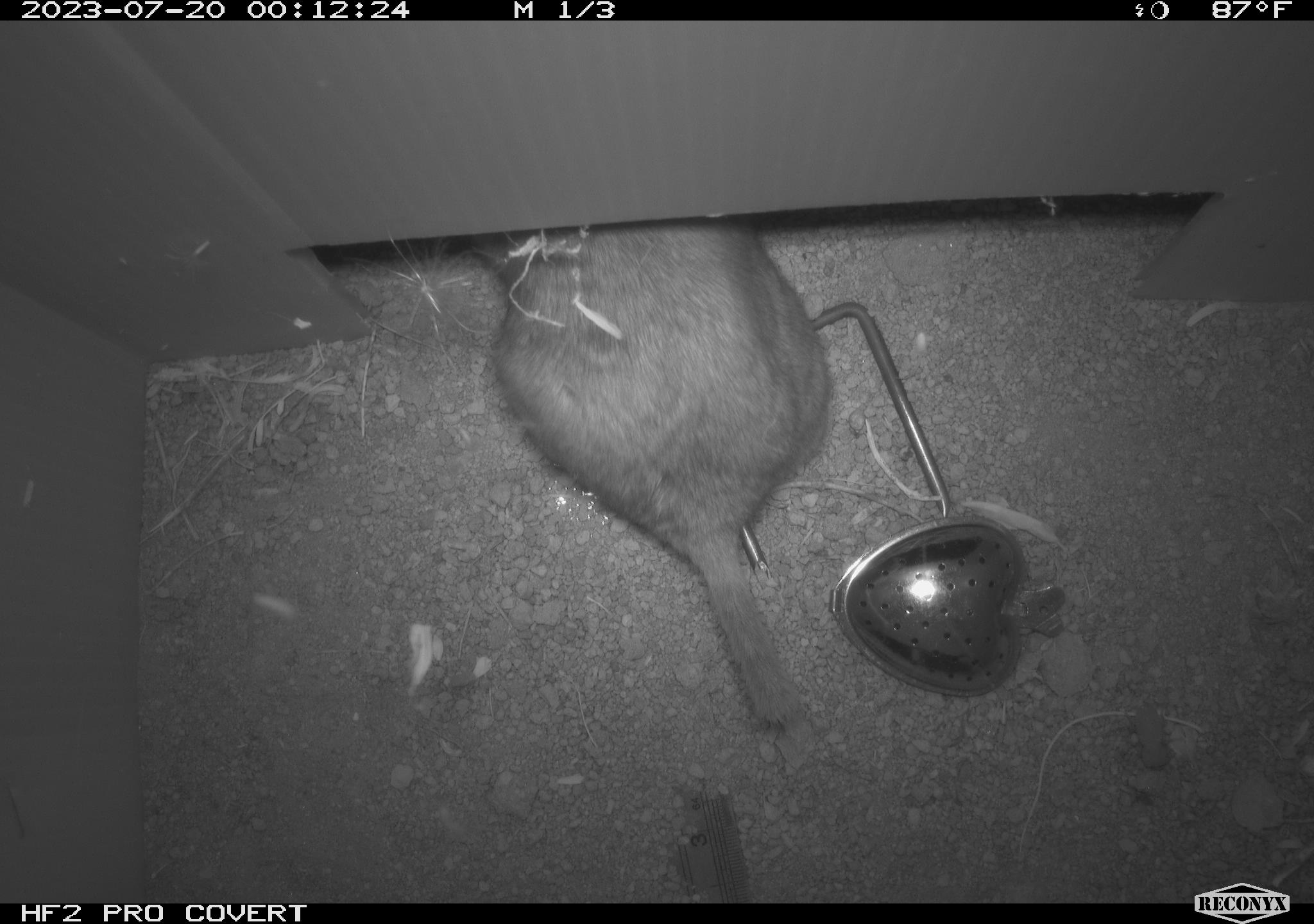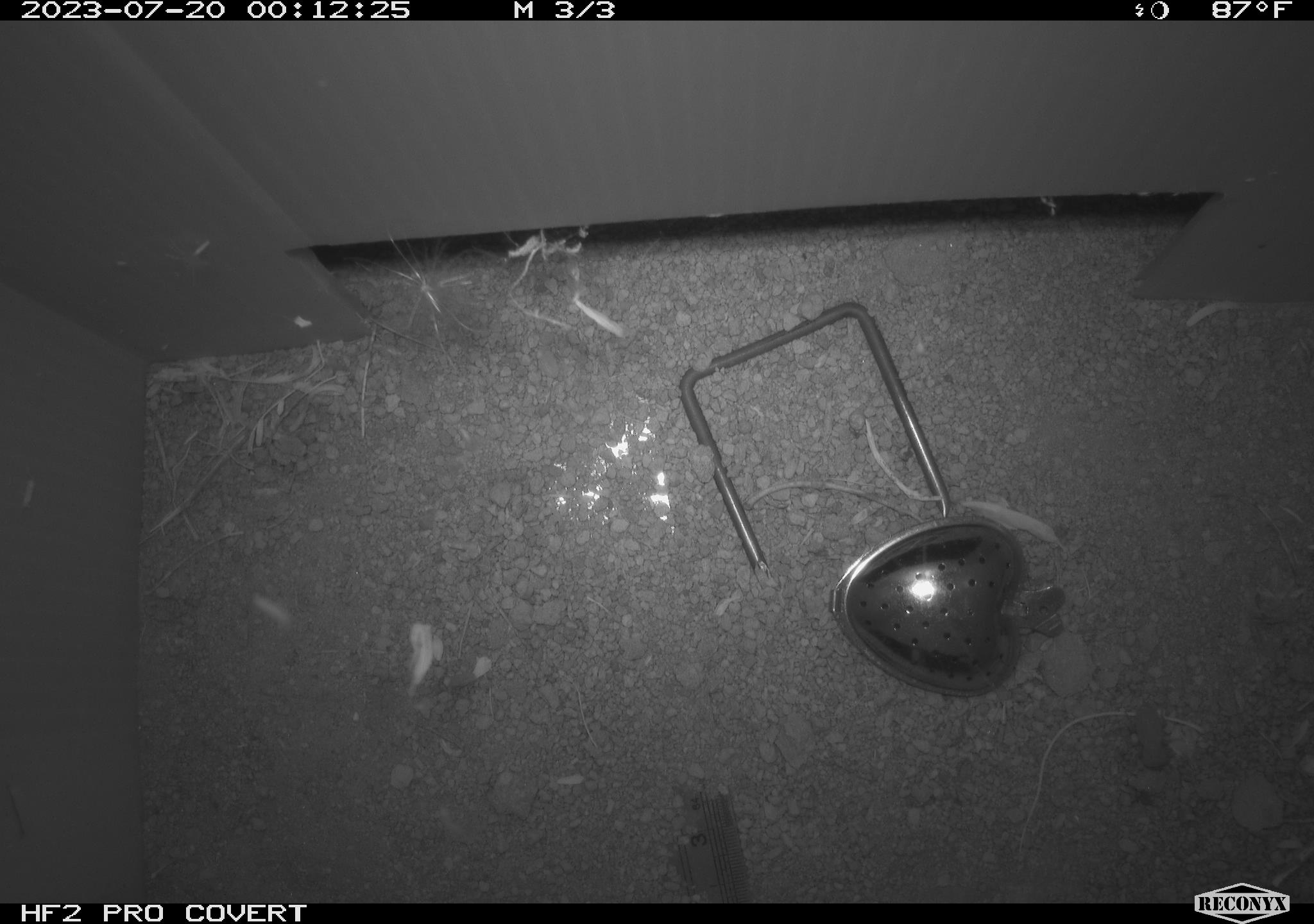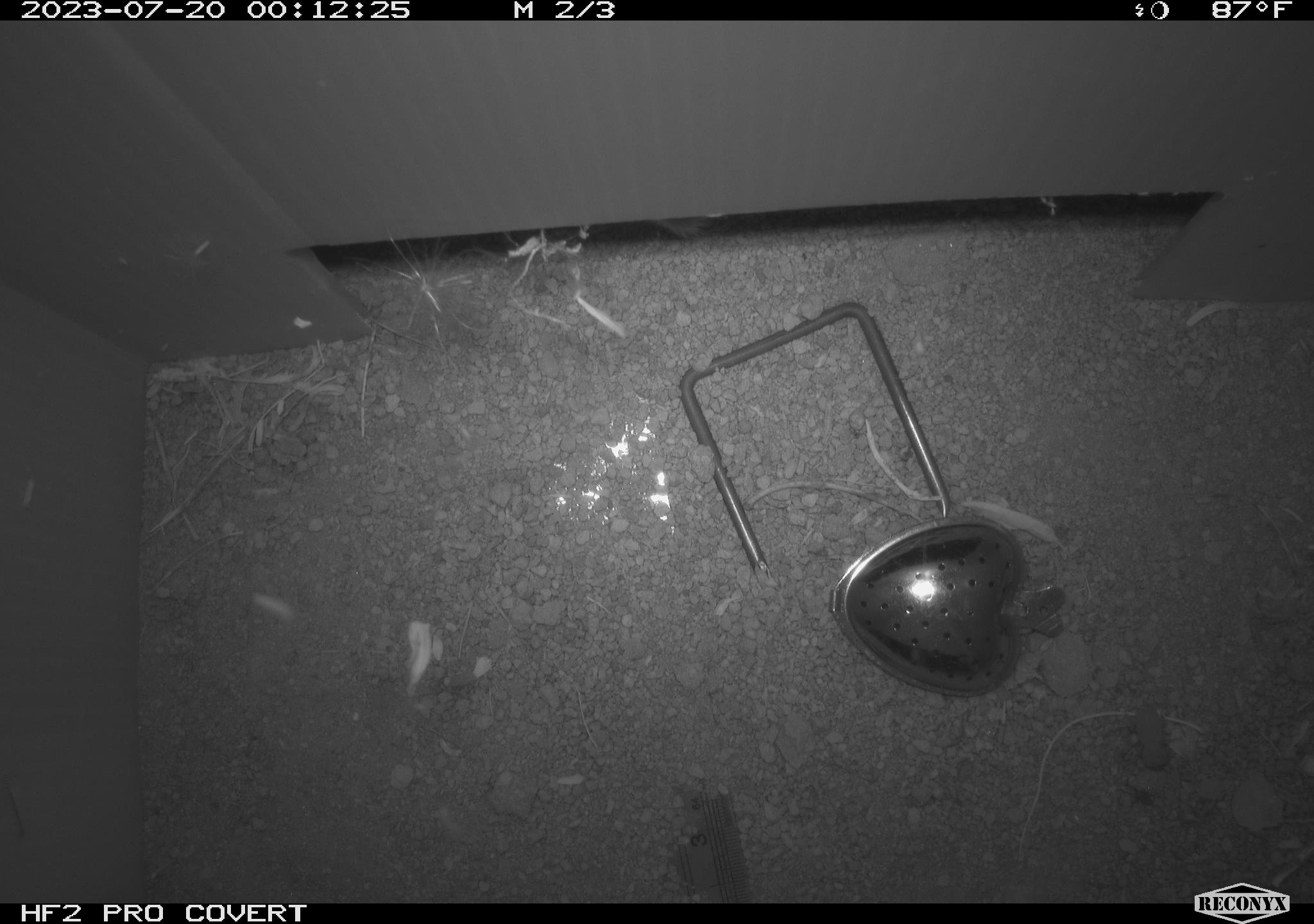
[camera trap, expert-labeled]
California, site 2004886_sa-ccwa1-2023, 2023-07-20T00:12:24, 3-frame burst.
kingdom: Animalia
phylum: Chordata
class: Mammalia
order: Rodentia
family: Cricetidae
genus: Neotoma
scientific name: Neotoma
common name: pack rat or woodrat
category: neotoma species